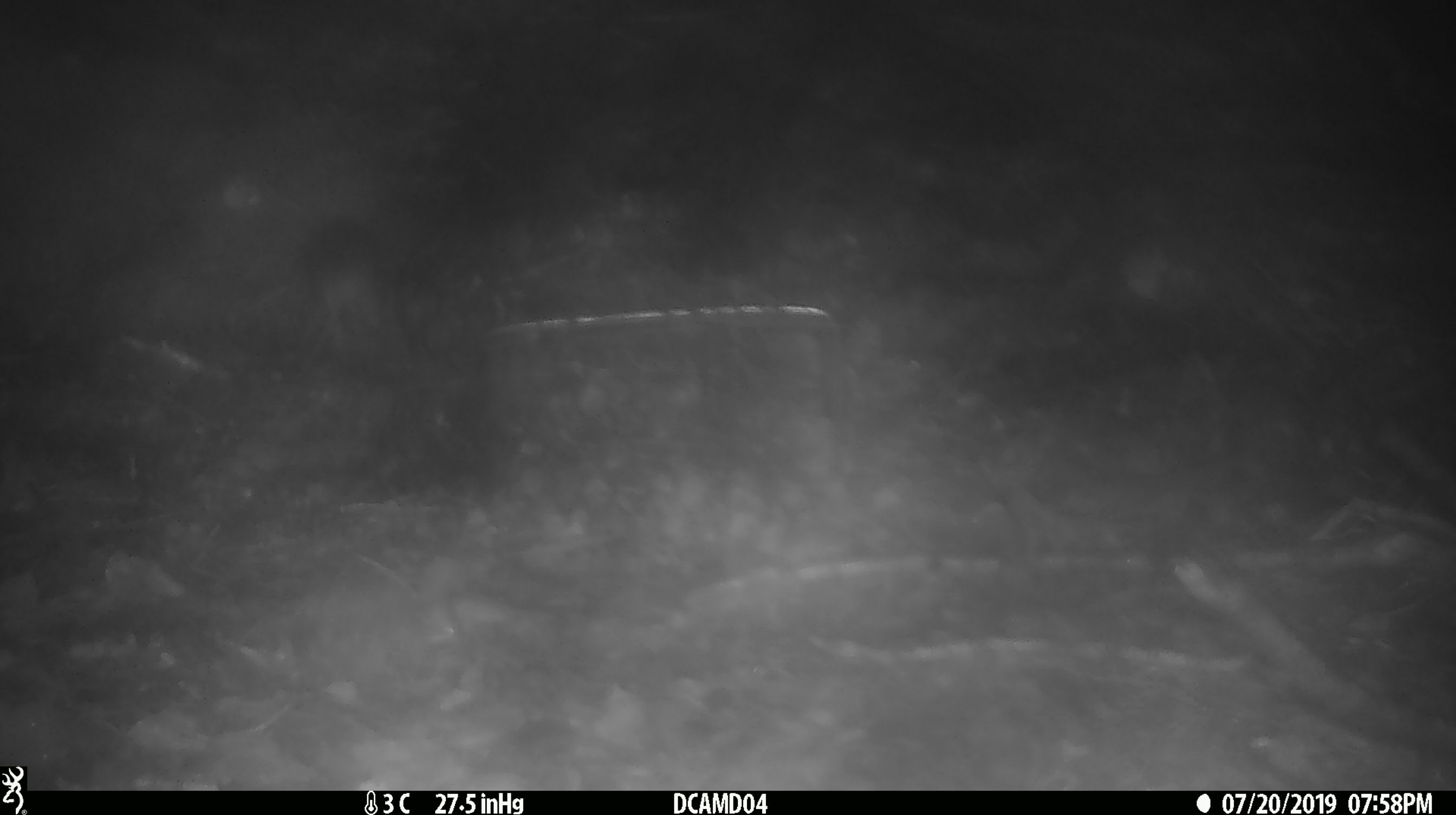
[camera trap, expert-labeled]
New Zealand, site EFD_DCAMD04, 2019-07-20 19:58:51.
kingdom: Animalia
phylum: Chordata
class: Mammalia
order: Rodentia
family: Muridae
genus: Mus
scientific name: Mus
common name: mouse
Mouse (Mus).